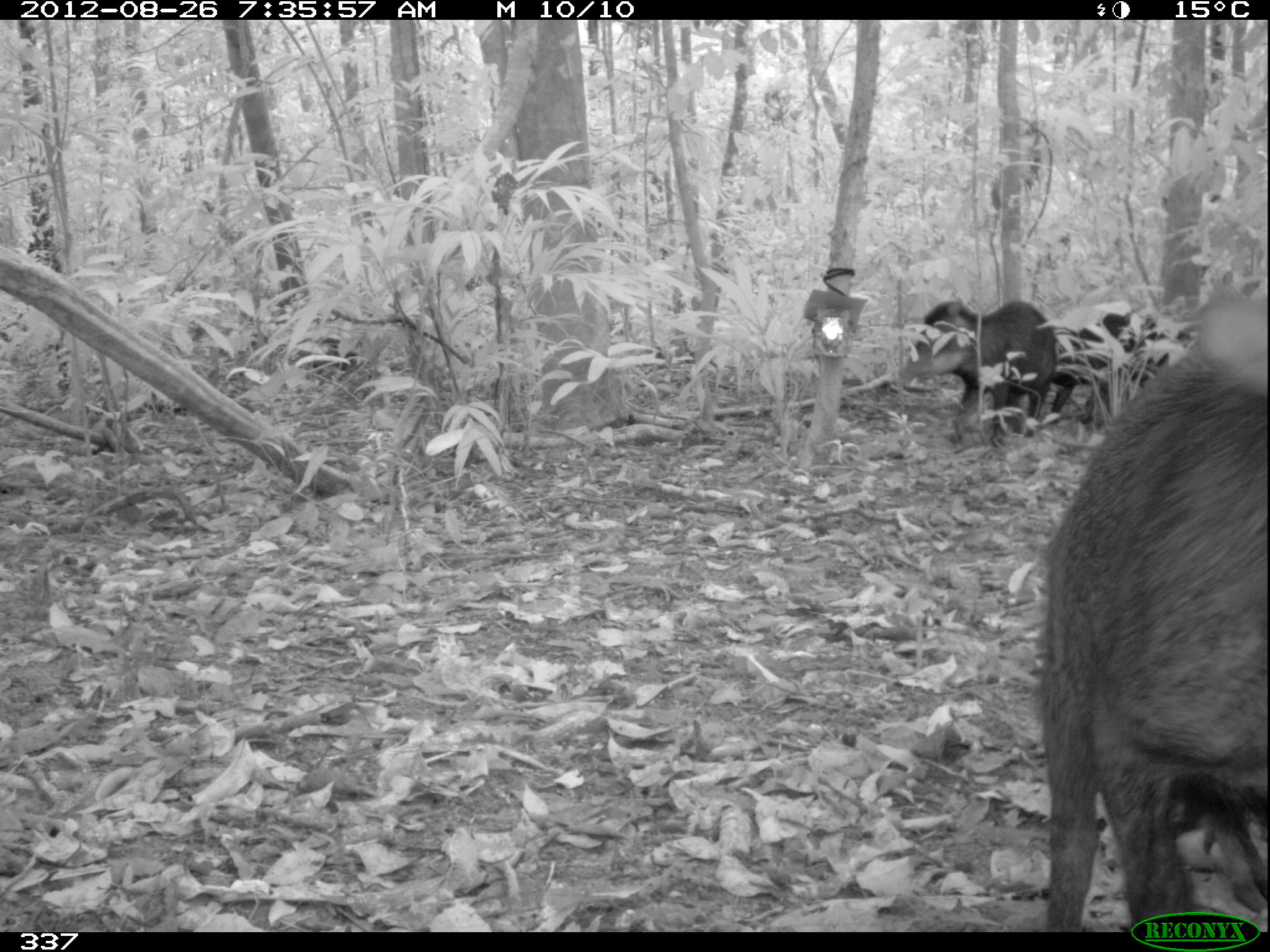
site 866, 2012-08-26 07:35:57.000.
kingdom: Animalia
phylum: Chordata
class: Mammalia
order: Artiodactyla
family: Tayassuidae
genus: Tayassu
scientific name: Tayassu pecari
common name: white-lipped peccary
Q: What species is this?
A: Tayassu pecari (white-lipped peccary).